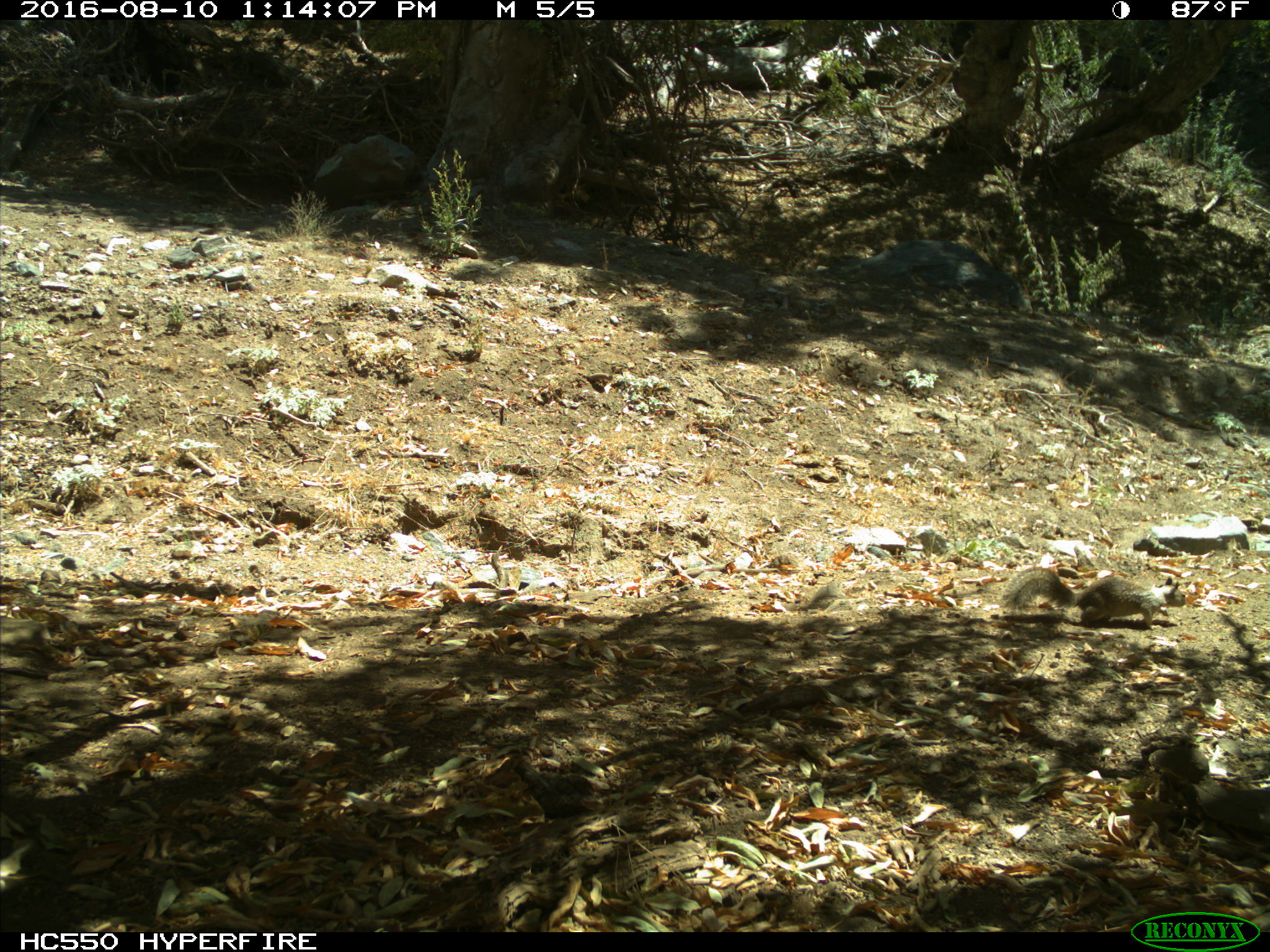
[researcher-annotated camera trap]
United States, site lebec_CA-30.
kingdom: Animalia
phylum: Chordata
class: Mammalia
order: Rodentia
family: Sciuridae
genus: Otospermophilus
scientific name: Otospermophilus beecheyi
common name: california ground squirrel